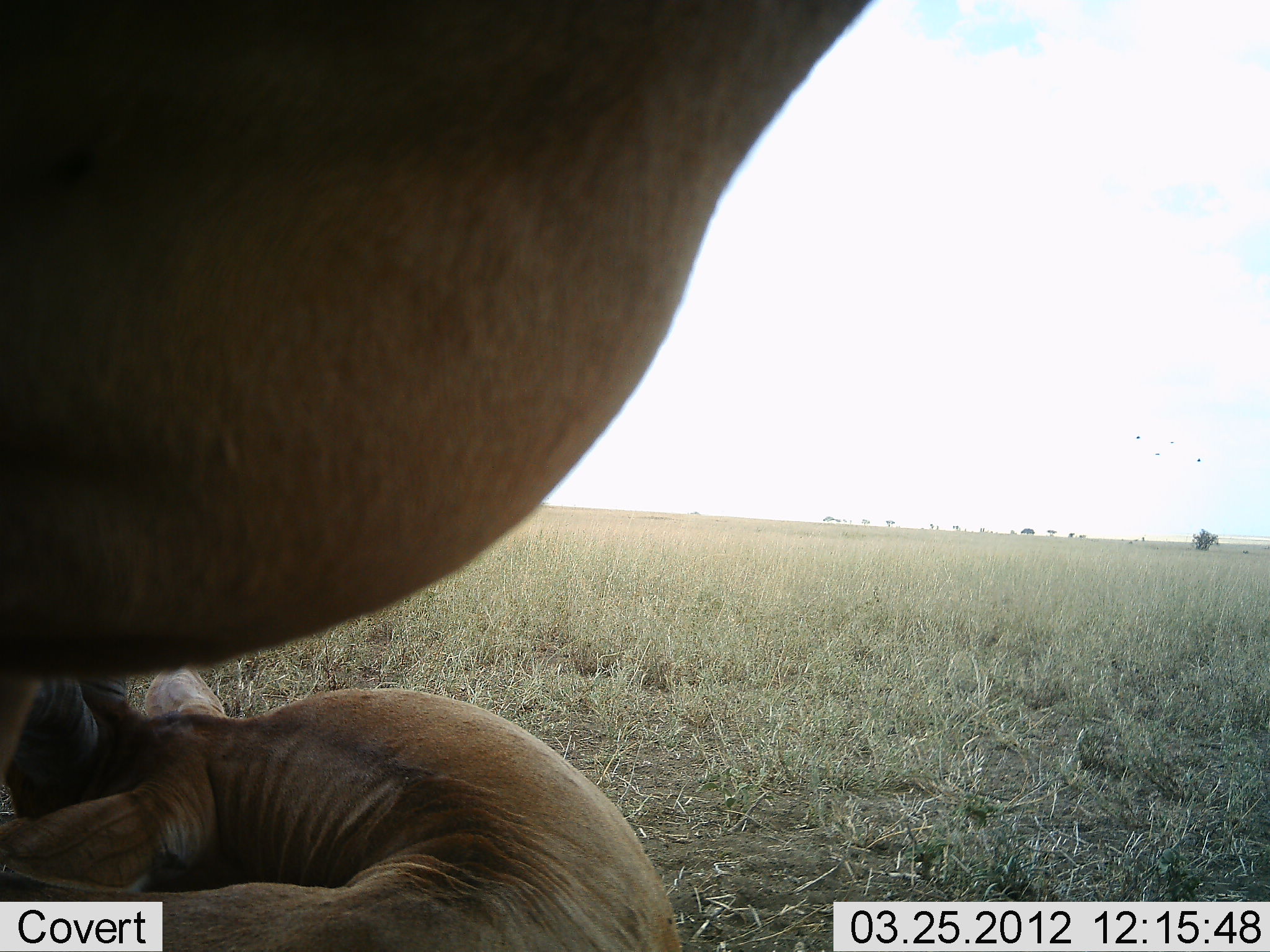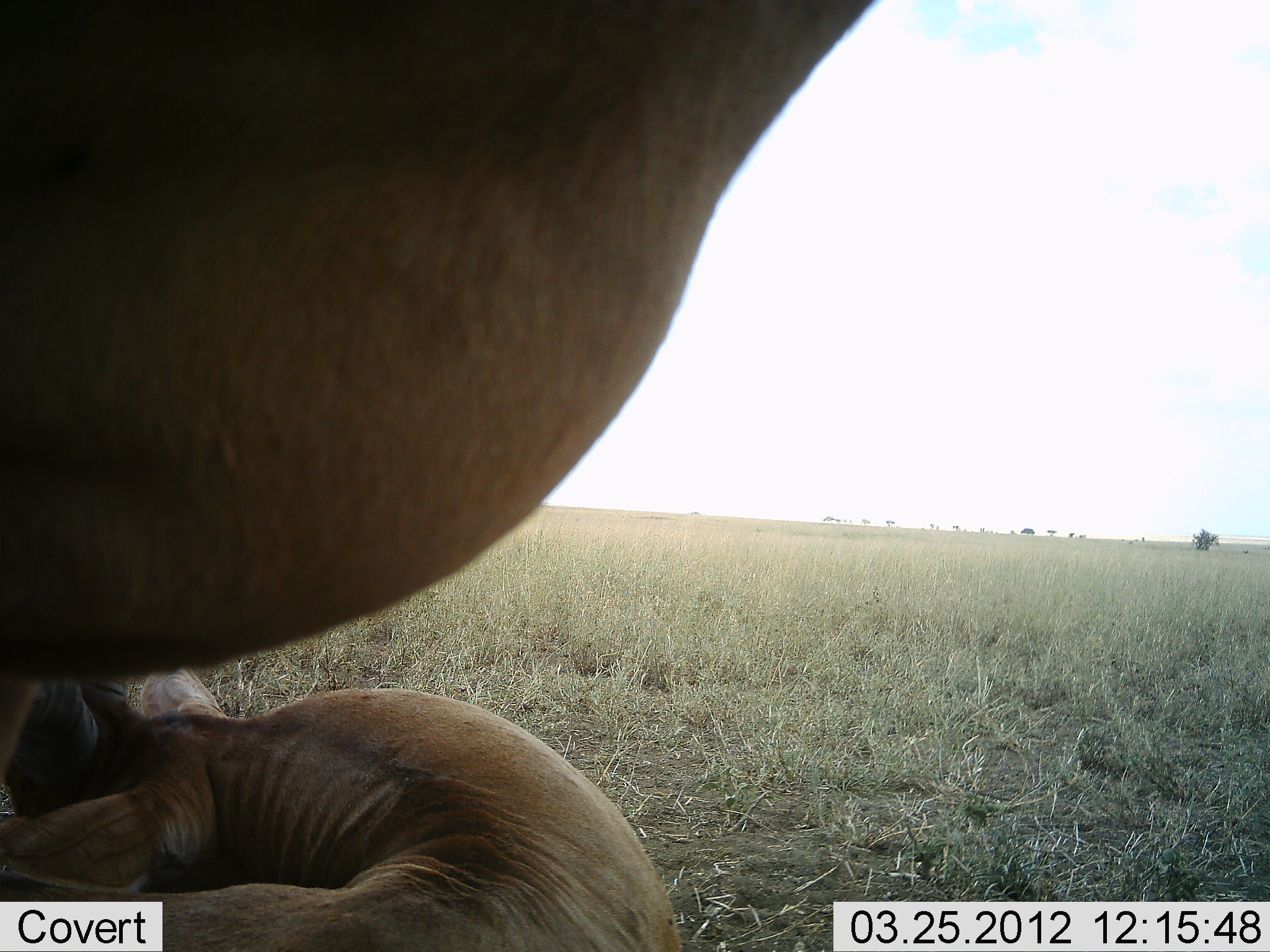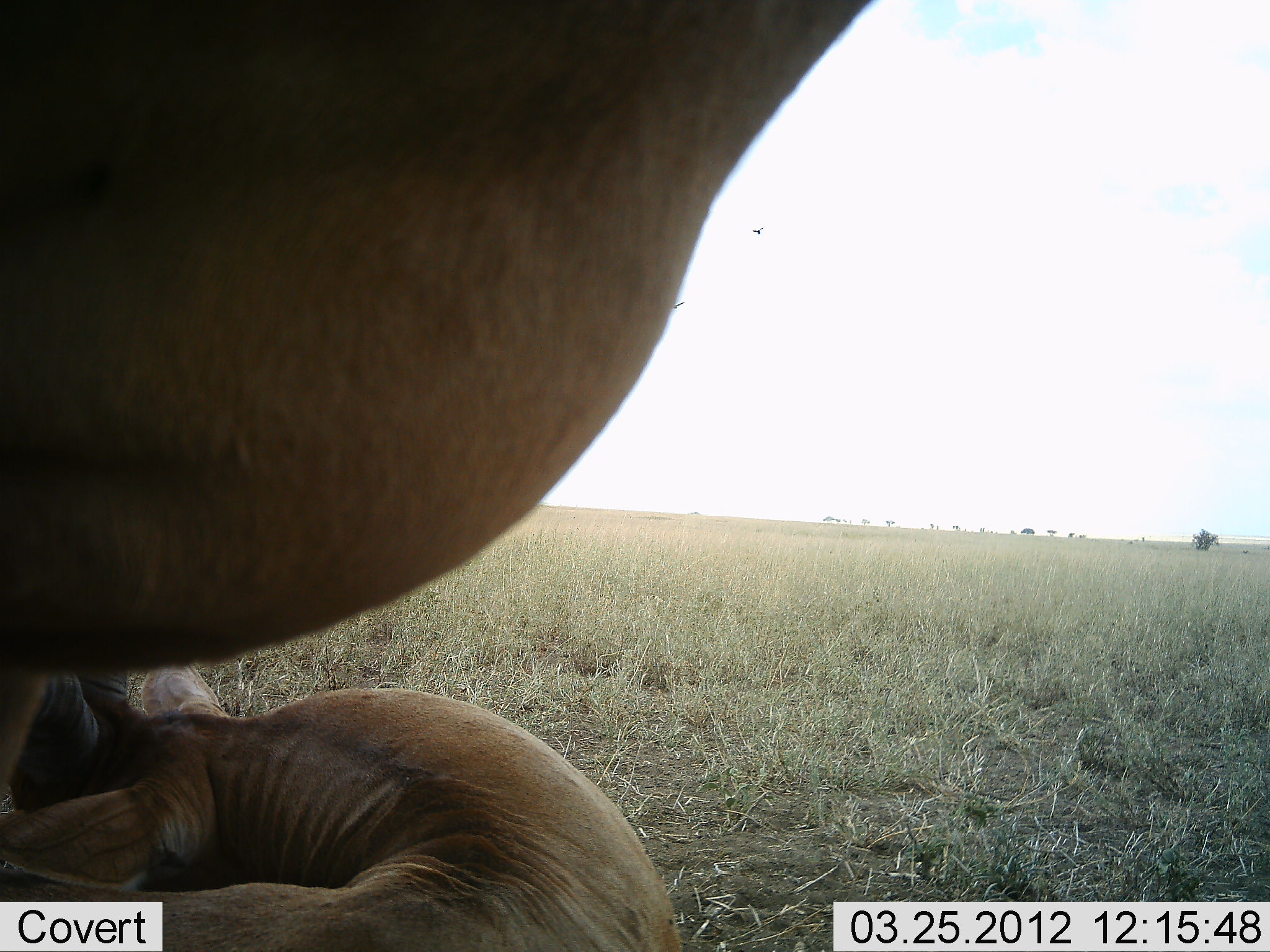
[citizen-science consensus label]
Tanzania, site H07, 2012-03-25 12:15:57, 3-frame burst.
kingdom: Animalia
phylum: Chordata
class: Mammalia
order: Artiodactyla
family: Bovidae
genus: Alcelaphus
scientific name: Alcelaphus buselaphus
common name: hartebeest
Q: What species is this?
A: Hartebeest (Alcelaphus buselaphus).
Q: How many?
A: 2.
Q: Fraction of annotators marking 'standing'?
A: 53%.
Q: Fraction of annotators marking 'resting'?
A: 82%.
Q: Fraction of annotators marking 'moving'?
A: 0%.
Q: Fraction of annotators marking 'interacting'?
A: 6%.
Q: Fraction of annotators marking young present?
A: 18%.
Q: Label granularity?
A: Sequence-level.